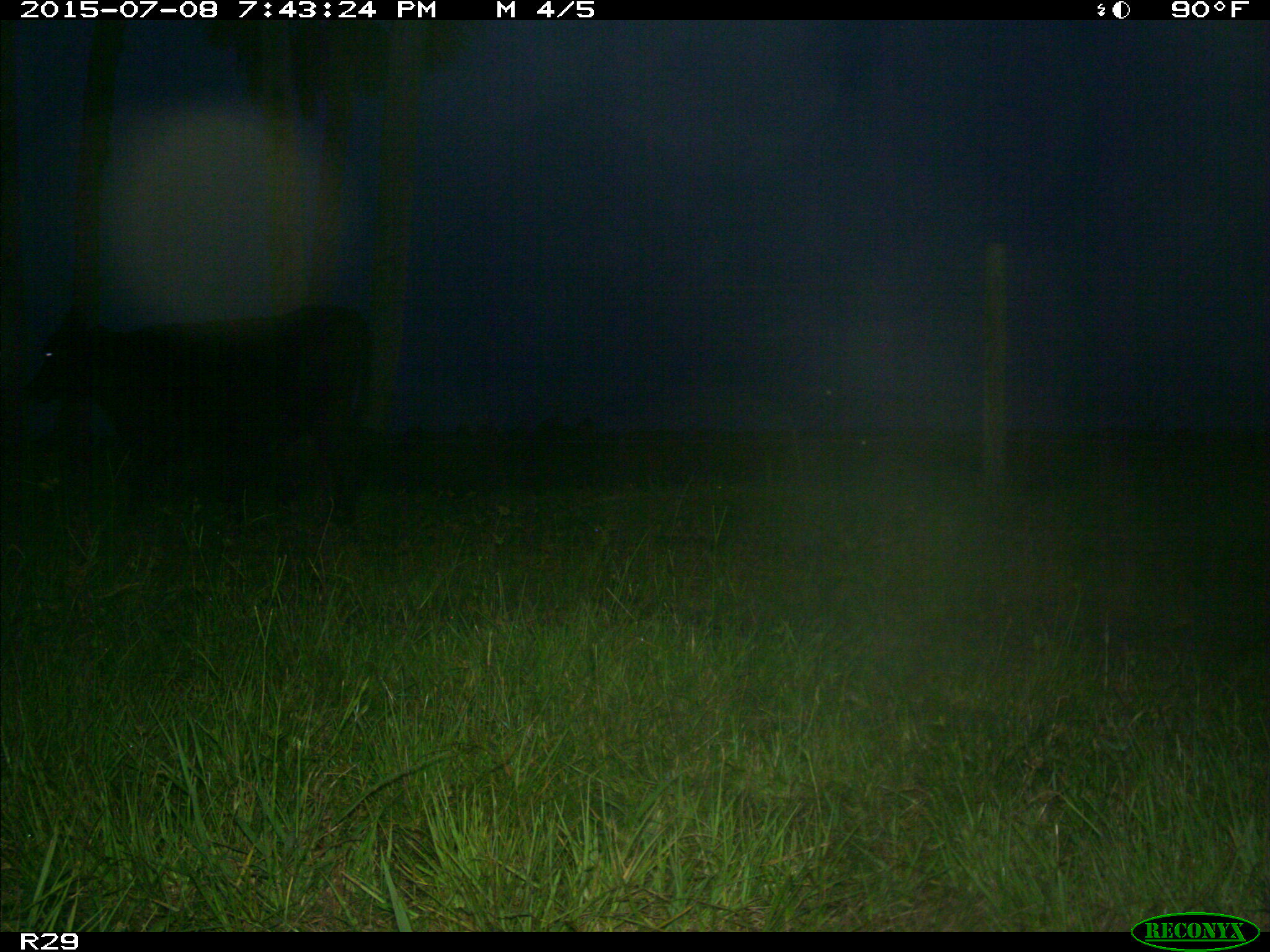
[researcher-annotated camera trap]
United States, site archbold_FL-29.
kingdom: Animalia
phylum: Chordata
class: Mammalia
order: Artiodactyla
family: Bovidae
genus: Bos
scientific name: Bos taurus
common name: domestic cow